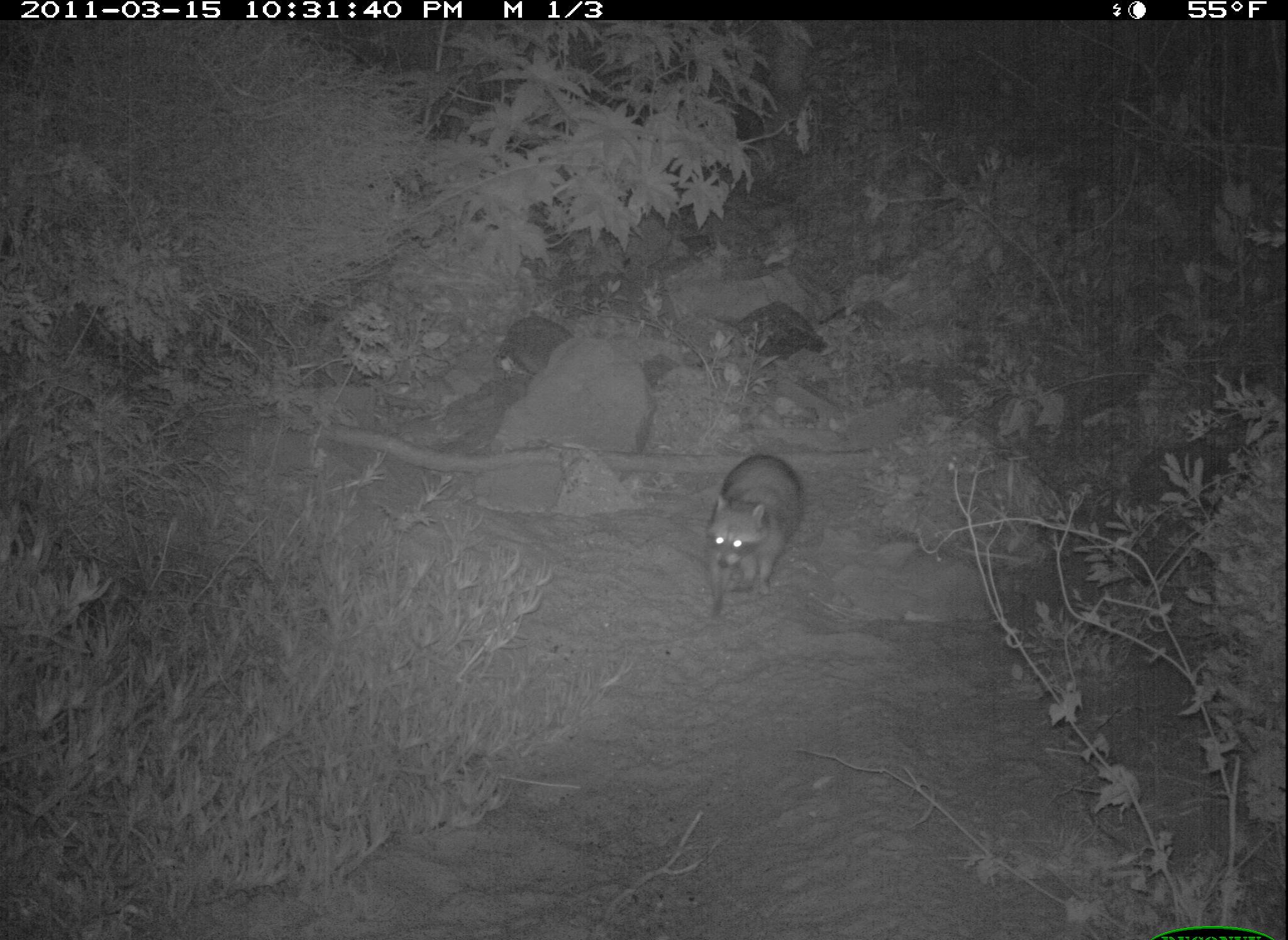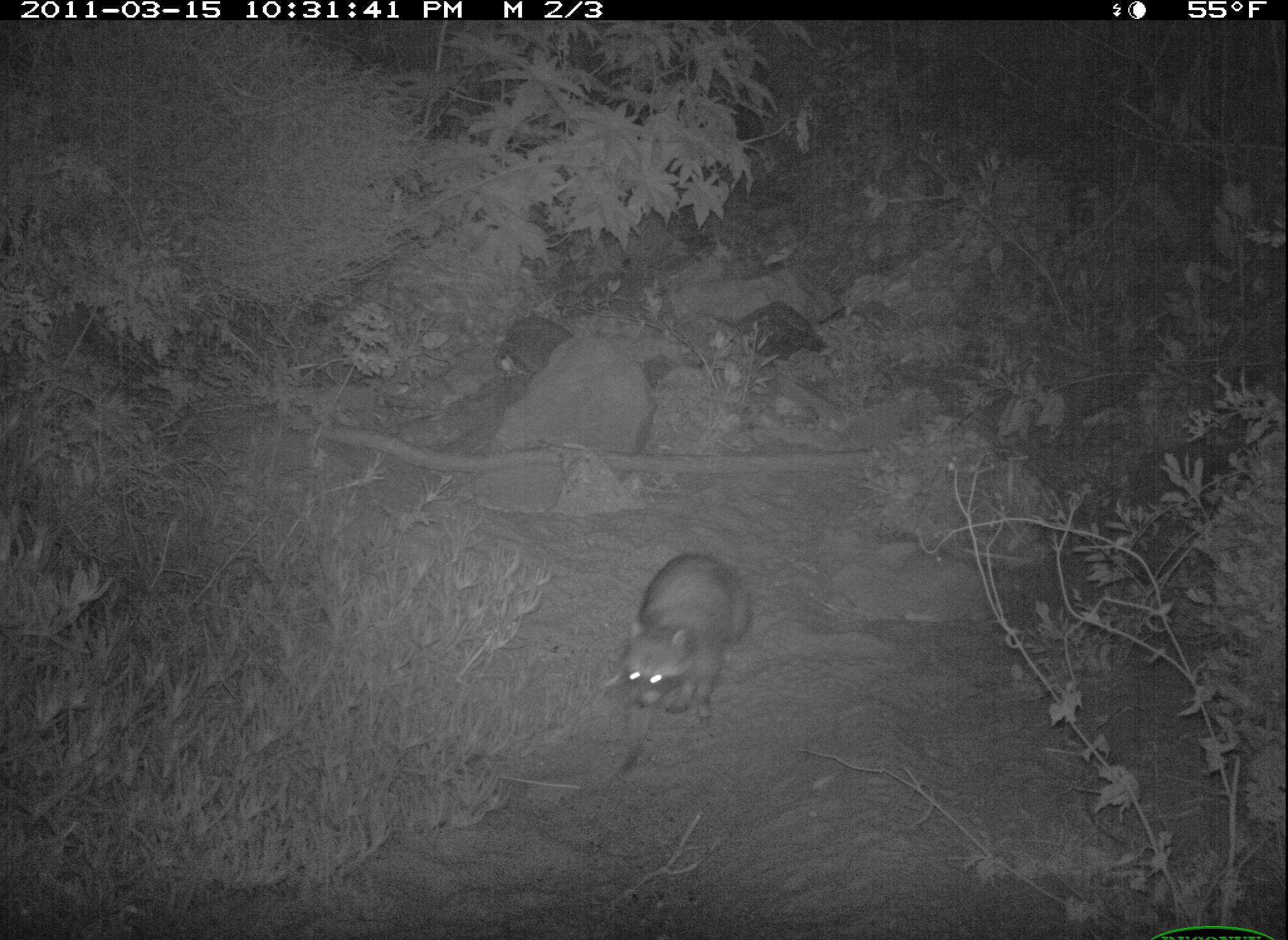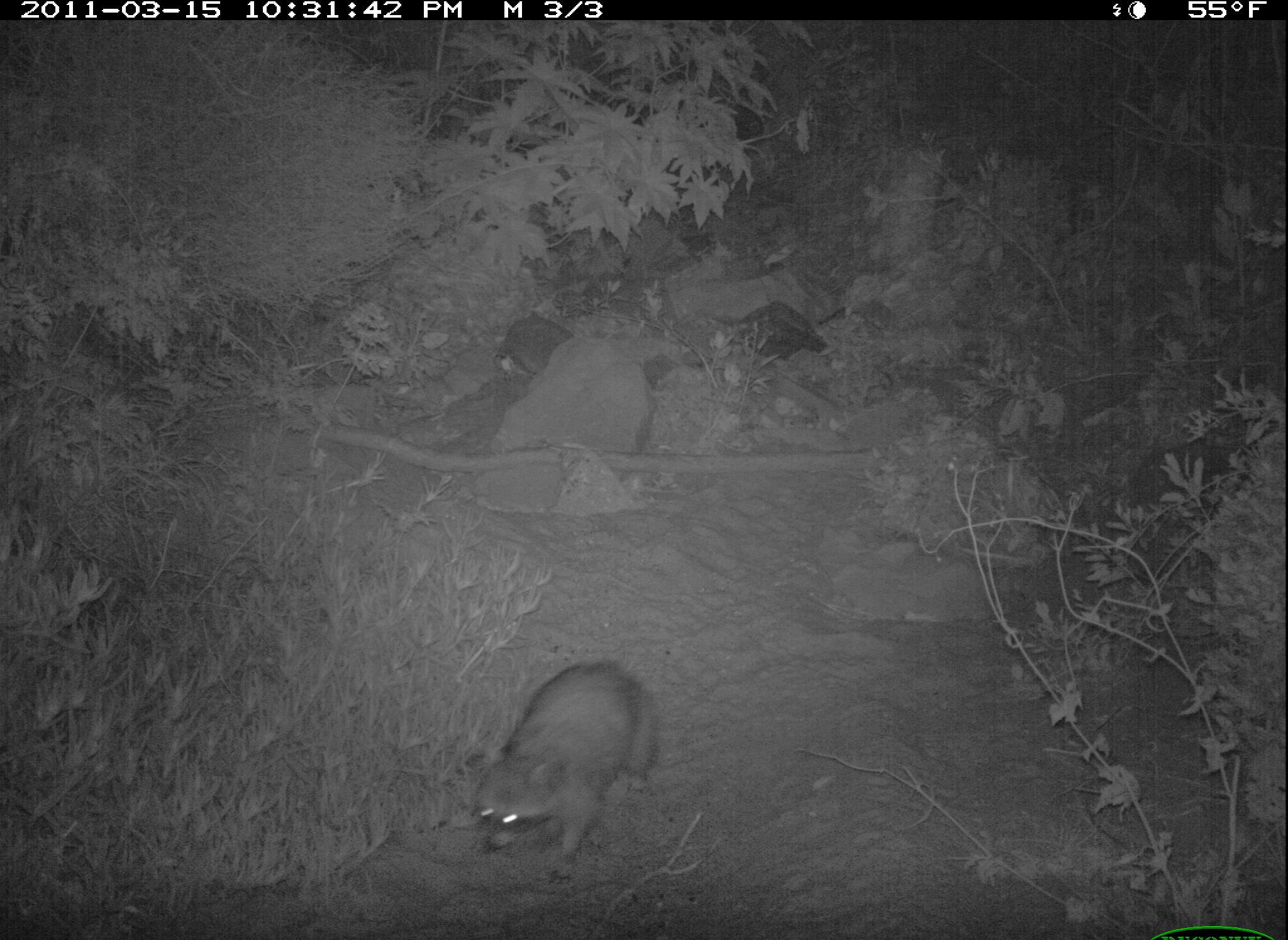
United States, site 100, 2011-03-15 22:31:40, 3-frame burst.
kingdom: Animalia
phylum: Chordata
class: Mammalia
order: Carnivora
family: Procyonidae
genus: Procyon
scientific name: Procyon lotor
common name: raccoon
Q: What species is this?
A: Raccoon (Procyon lotor).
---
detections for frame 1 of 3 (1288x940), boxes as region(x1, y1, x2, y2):
raccoon: region(699, 445, 813, 622)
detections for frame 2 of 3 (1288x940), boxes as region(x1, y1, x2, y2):
raccoon: region(613, 532, 758, 746)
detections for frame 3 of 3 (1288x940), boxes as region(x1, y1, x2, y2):
raccoon: region(457, 651, 665, 886)